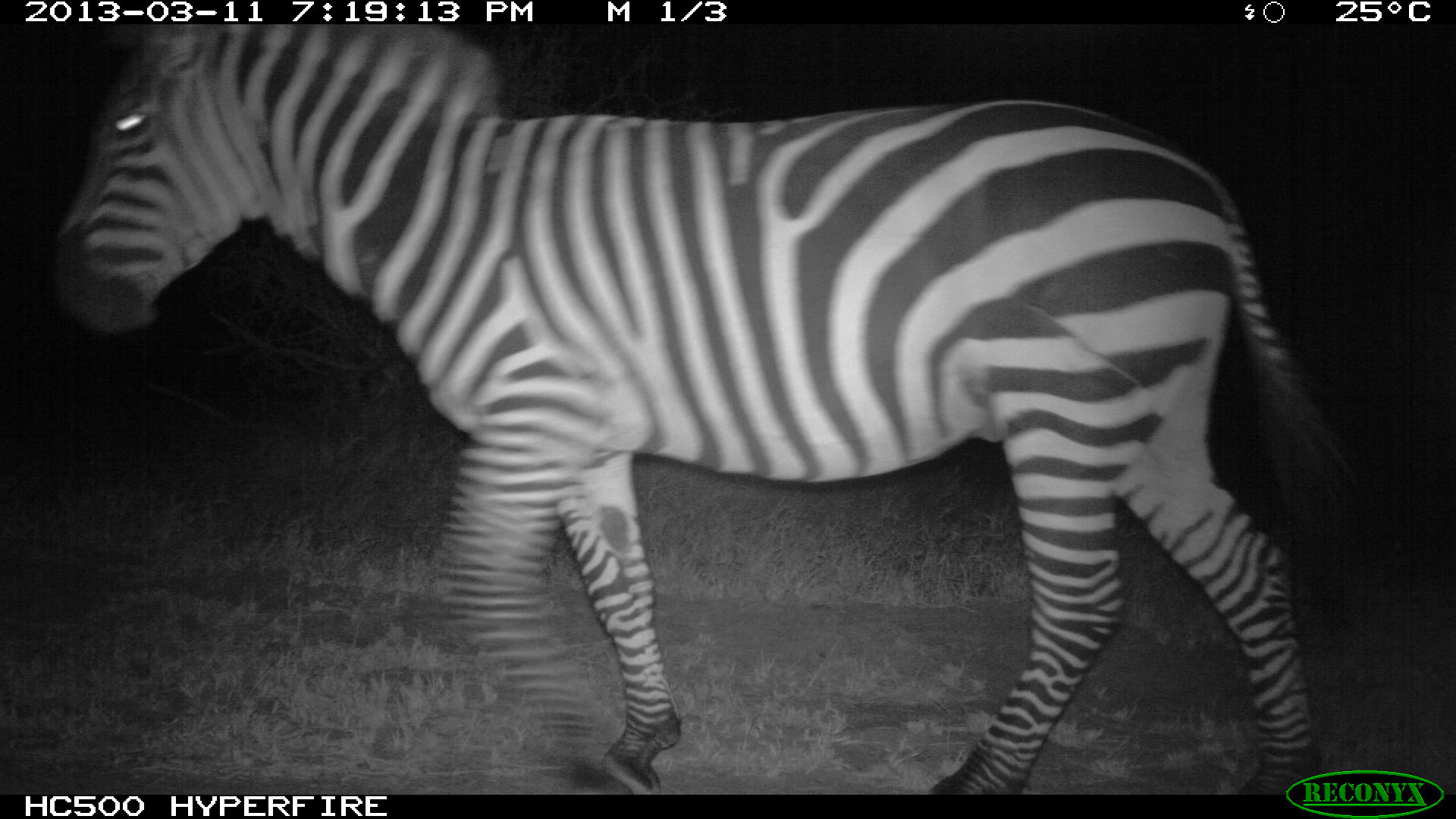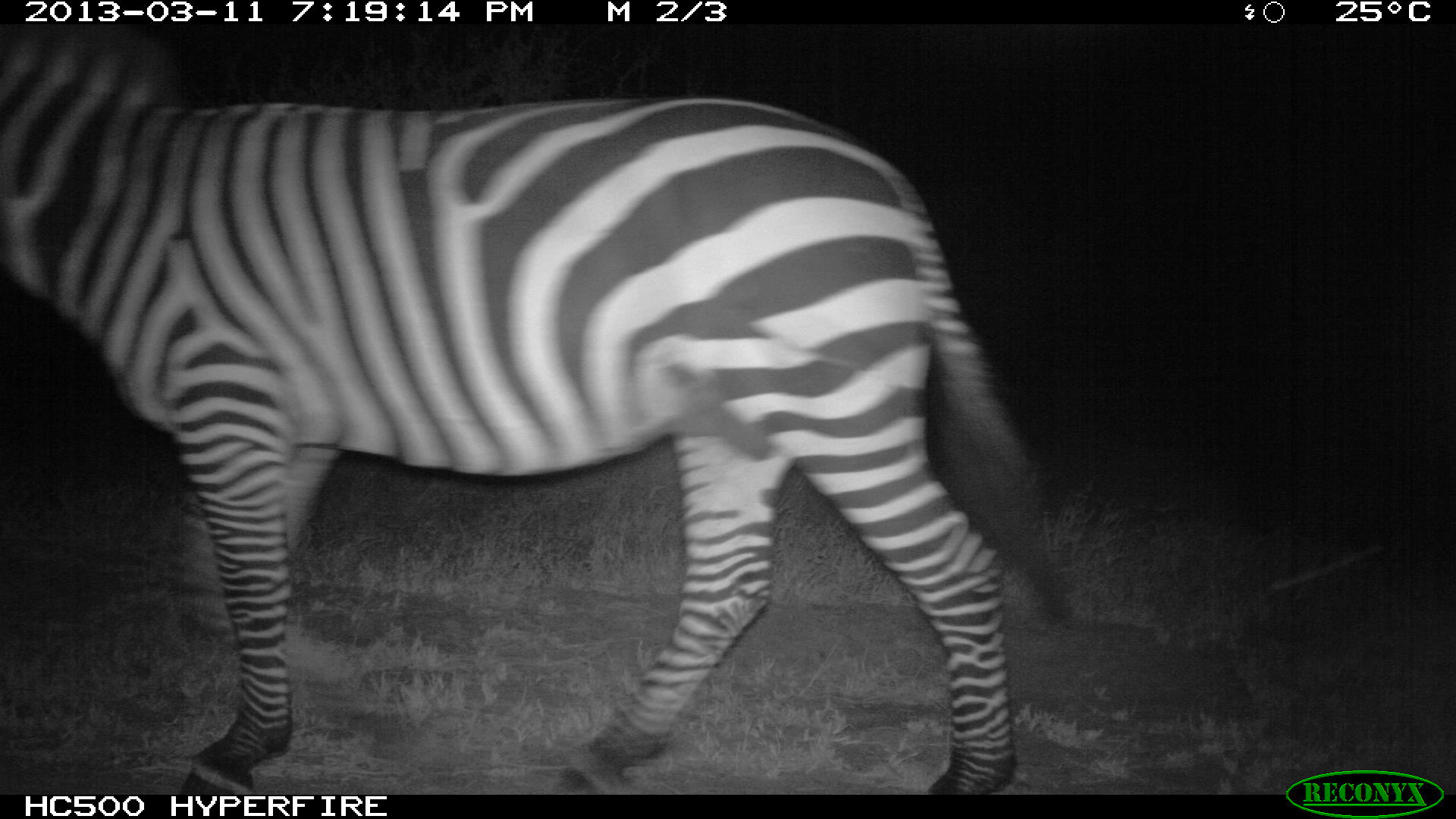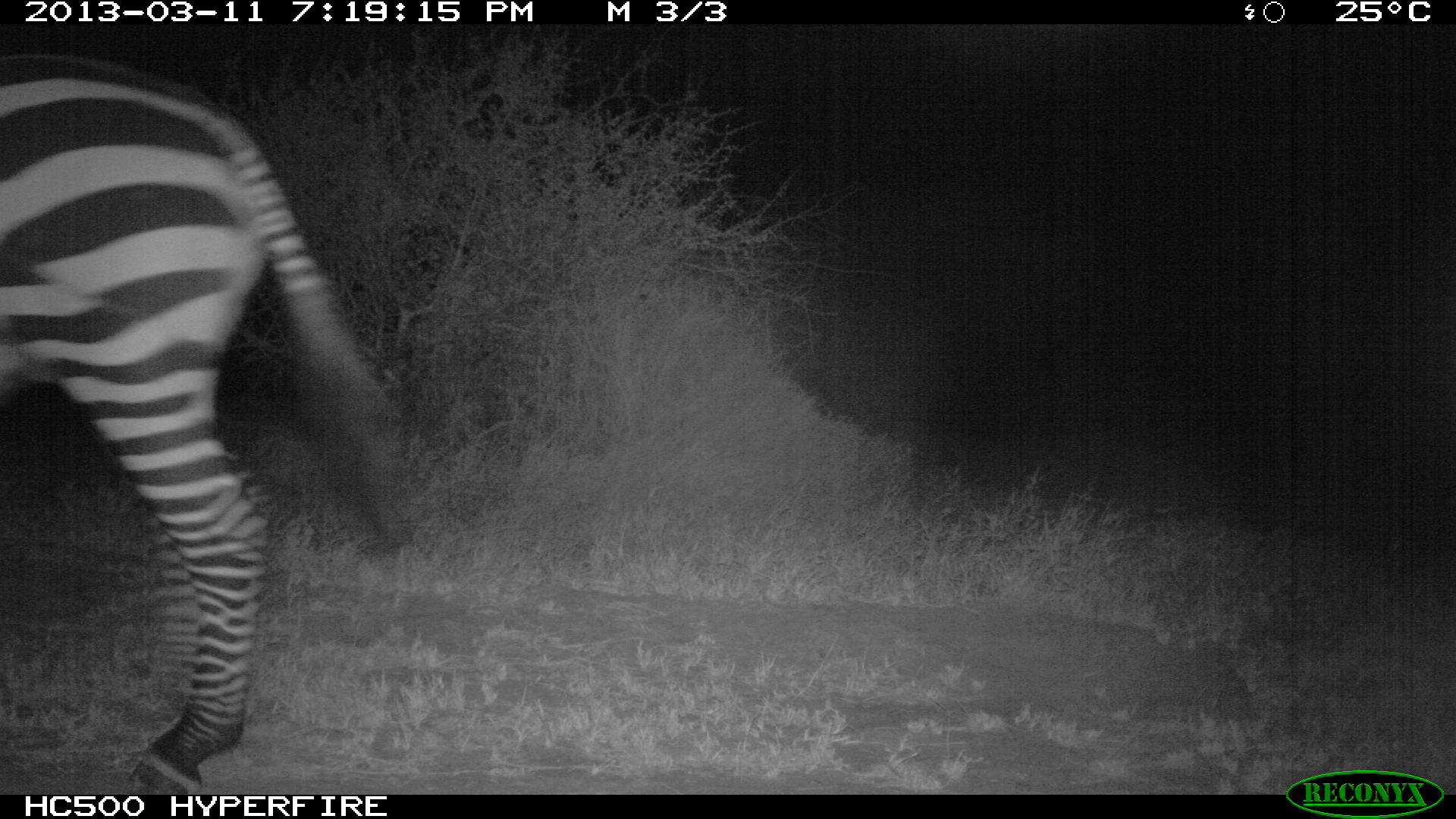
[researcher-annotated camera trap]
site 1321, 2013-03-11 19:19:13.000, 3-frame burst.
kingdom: Animalia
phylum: Chordata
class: Mammalia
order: Perissodactyla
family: Equidae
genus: Equus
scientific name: Equus quagga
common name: plains zebra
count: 1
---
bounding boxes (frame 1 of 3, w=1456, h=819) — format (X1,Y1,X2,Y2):
equus quagga: (51,24,1351,795)